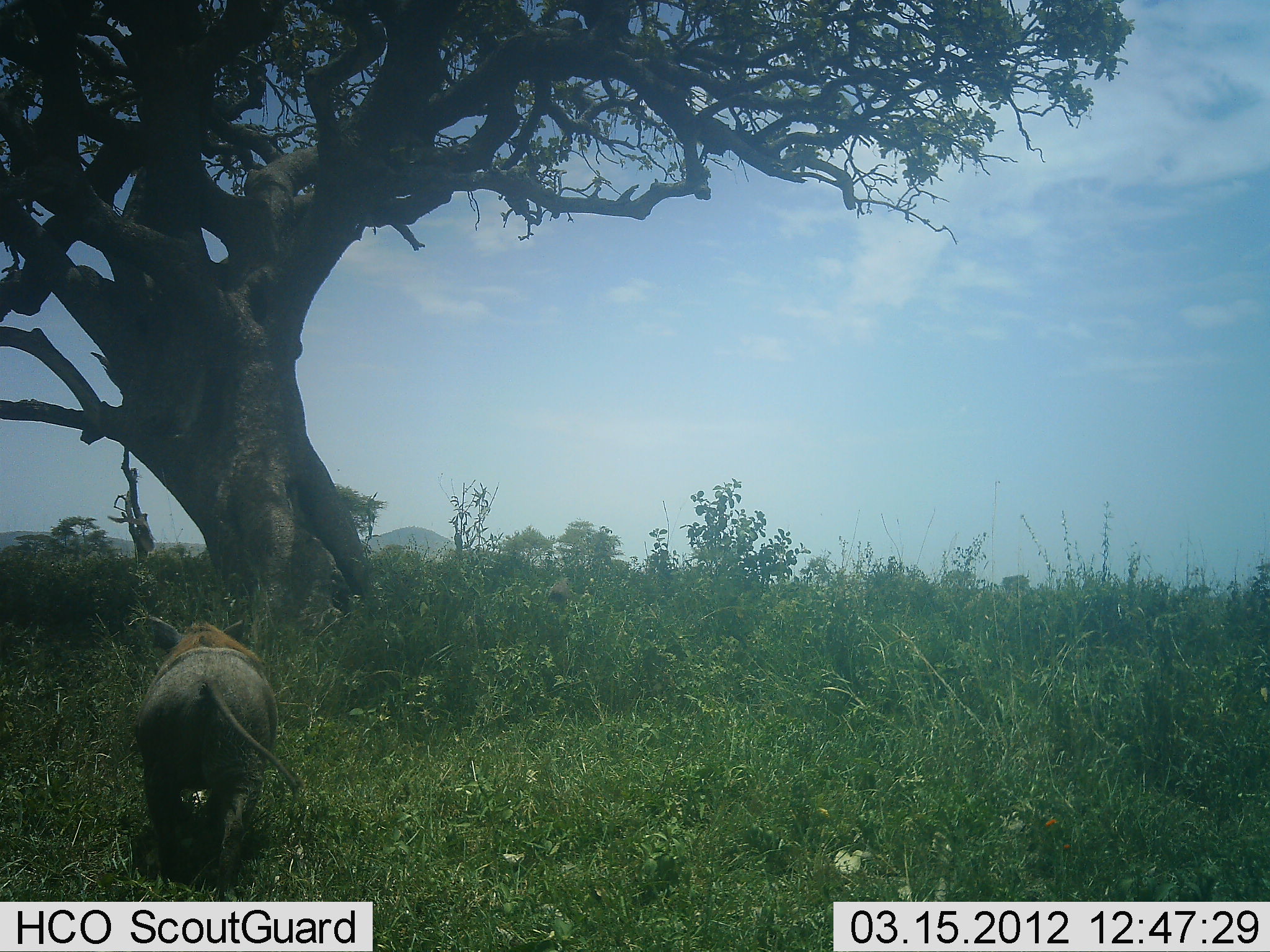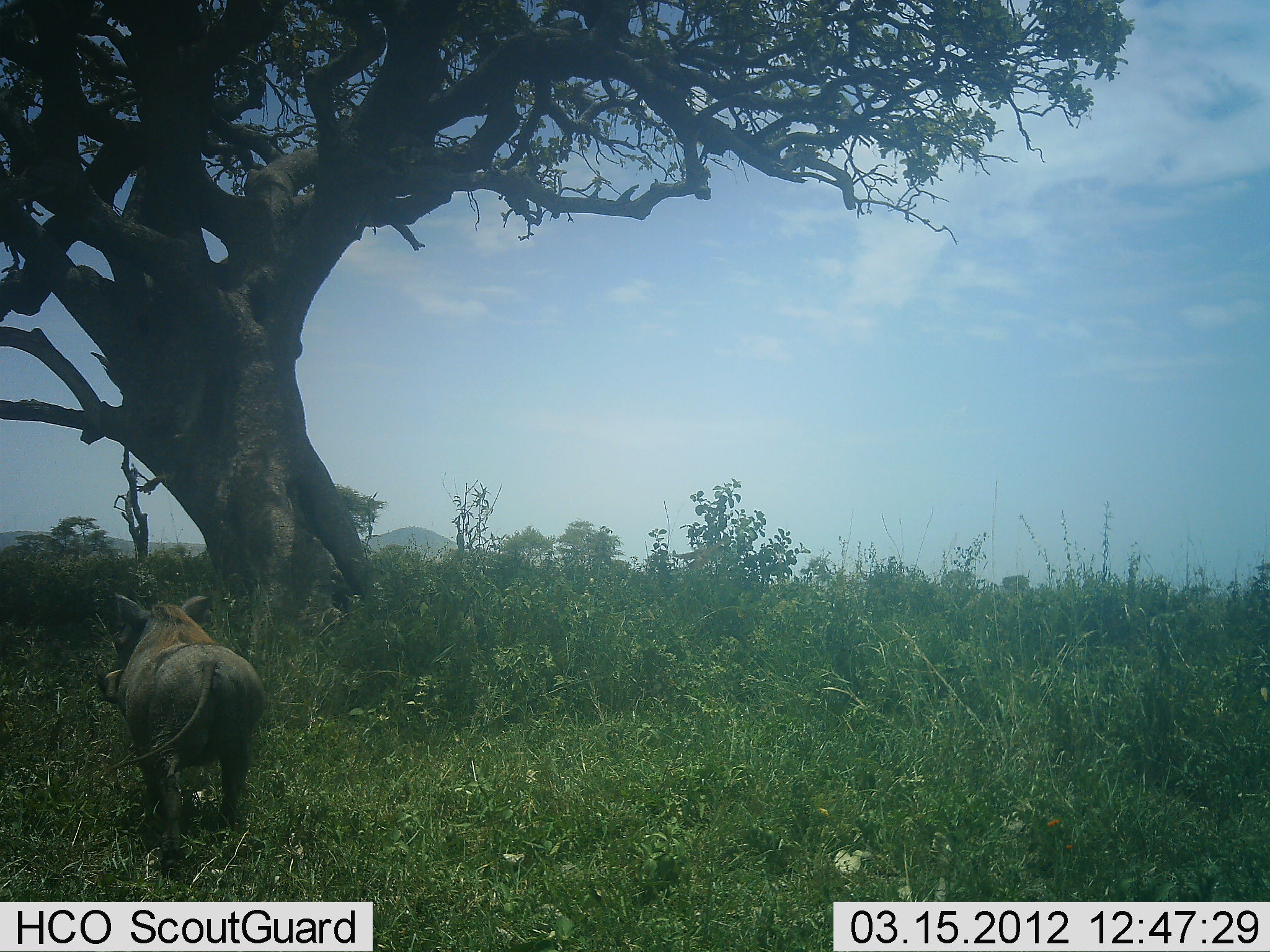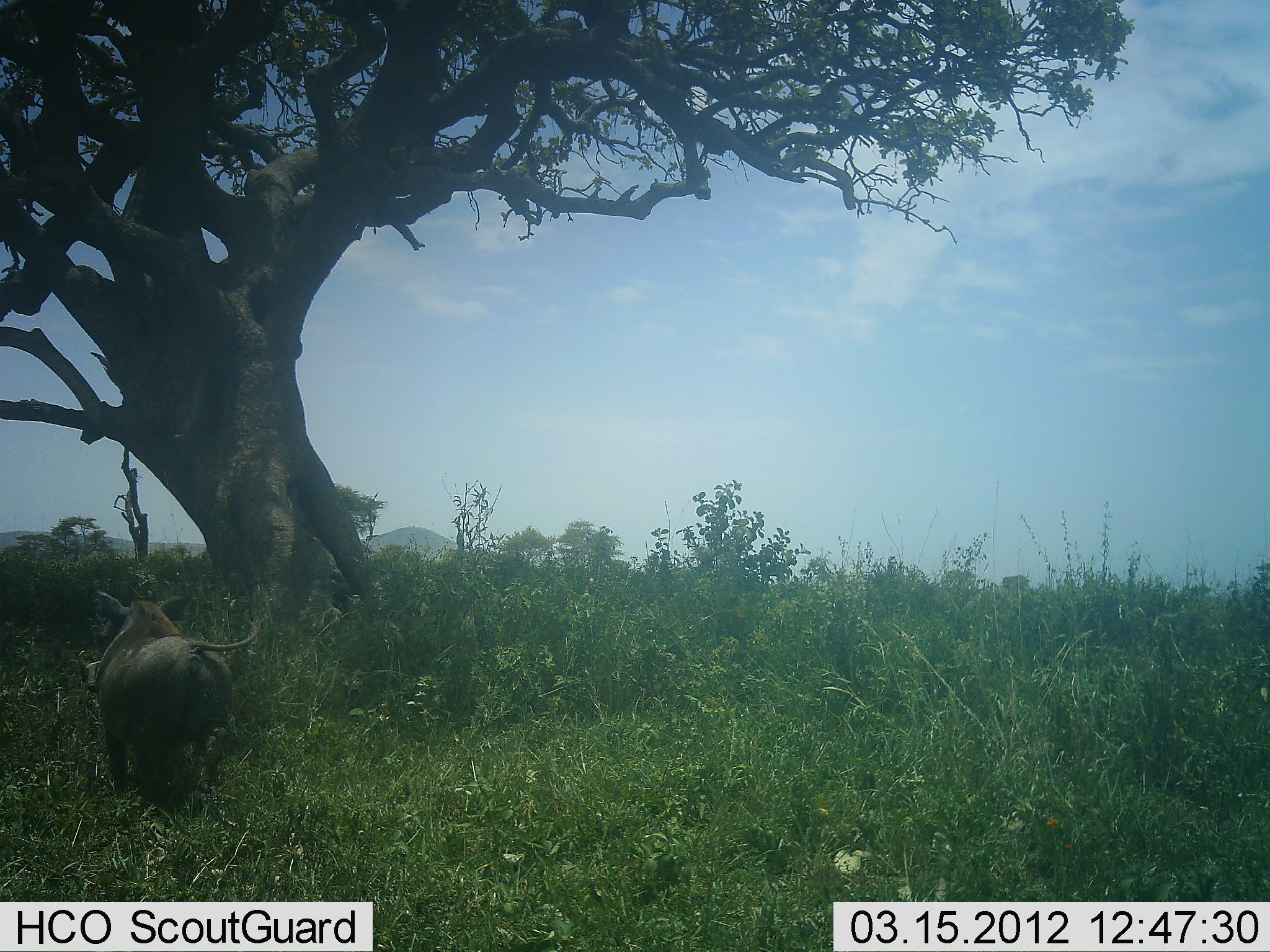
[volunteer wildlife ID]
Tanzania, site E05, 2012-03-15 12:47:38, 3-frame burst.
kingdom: Animalia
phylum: Chordata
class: Mammalia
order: Artiodactyla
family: Suidae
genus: Phacochoerus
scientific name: Phacochoerus africanus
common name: warthog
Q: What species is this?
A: Warthog (Phacochoerus africanus).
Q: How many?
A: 1.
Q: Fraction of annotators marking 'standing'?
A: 5%.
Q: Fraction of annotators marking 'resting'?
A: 0%.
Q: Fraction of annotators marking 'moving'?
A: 100%.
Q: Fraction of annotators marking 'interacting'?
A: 0%.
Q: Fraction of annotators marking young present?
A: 0%.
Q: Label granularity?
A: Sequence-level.